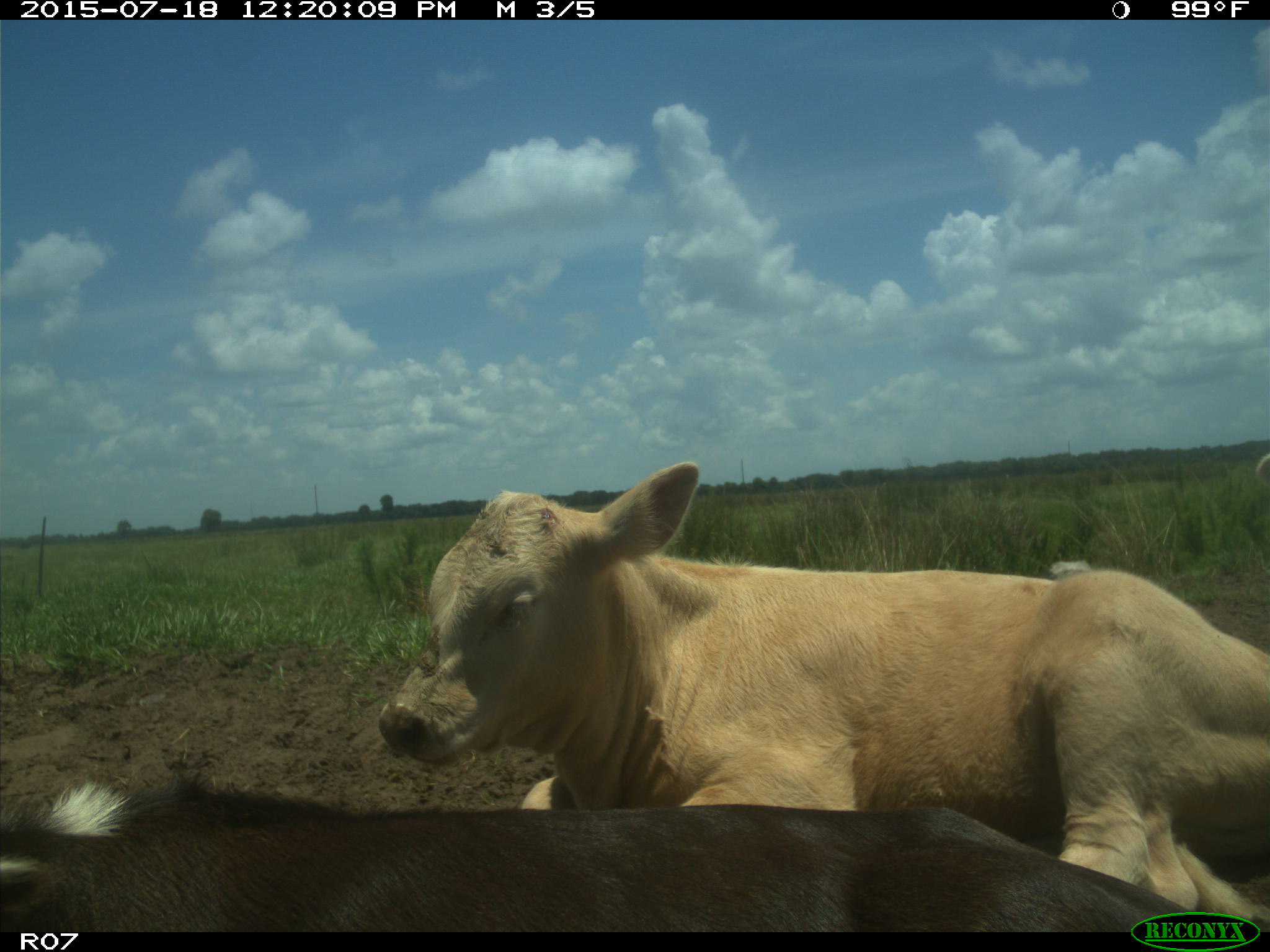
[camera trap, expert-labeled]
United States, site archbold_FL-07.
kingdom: Animalia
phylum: Chordata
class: Mammalia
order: Artiodactyla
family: Bovidae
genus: Bos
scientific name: Bos taurus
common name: domestic cow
Bos taurus (domestic cow).